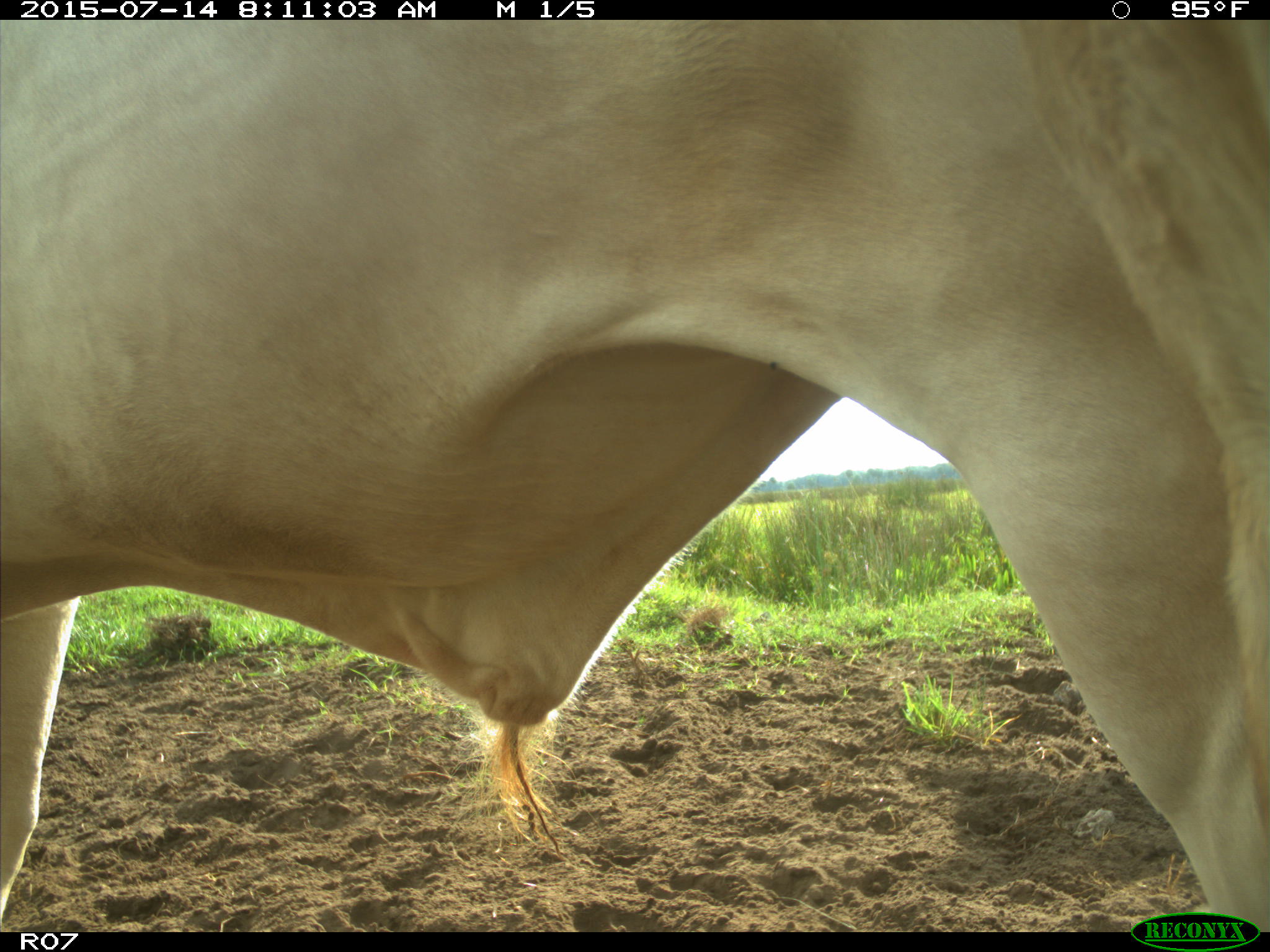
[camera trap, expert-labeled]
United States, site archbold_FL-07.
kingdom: Animalia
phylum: Chordata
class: Mammalia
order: Artiodactyla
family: Bovidae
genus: Bos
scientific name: Bos taurus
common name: domestic cow